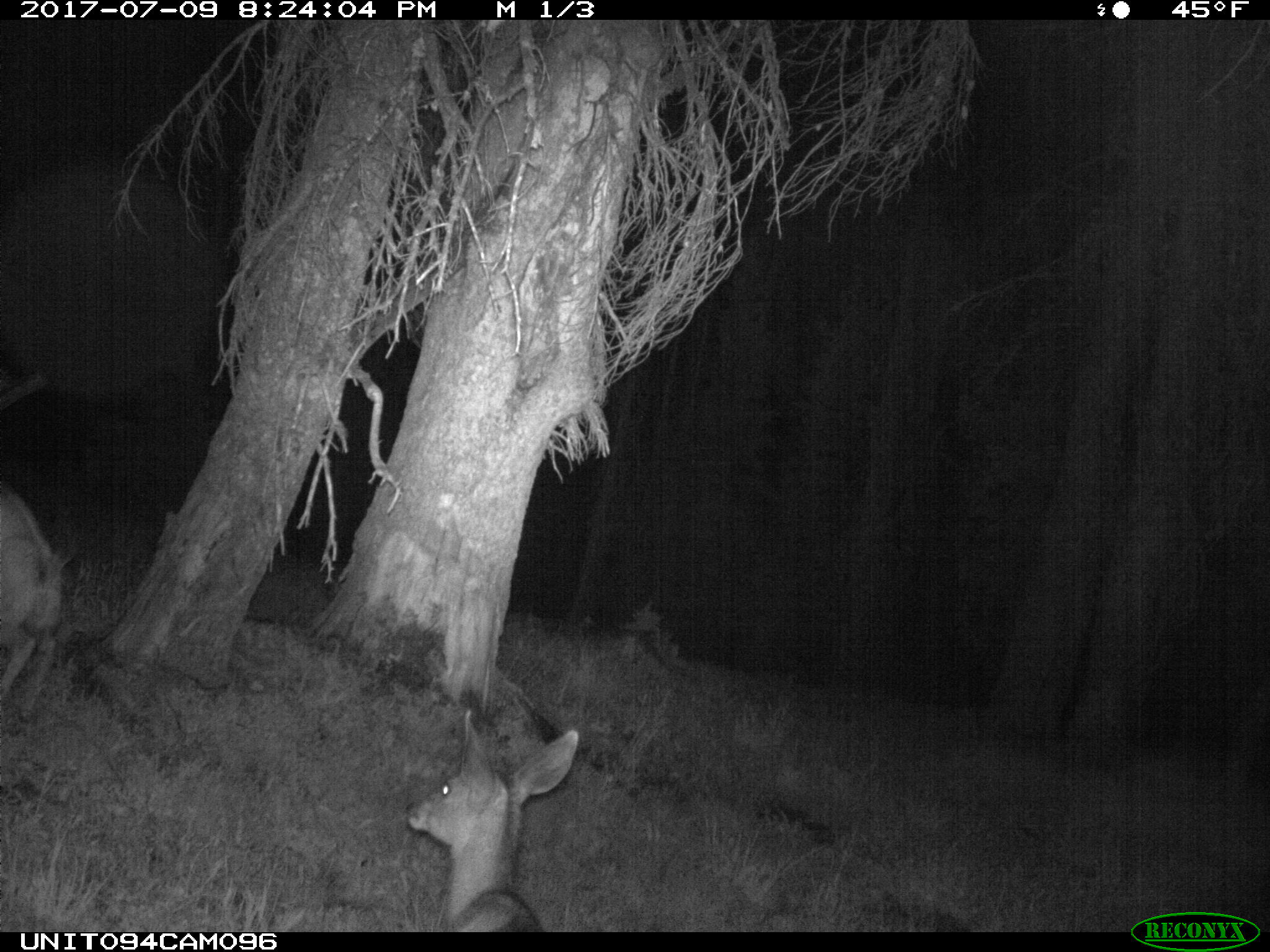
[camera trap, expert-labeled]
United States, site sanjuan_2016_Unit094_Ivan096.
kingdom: Animalia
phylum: Chordata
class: Mammalia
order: Artiodactyla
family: Cervidae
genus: Odocoileus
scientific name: Odocoileus hemionus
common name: mule deer